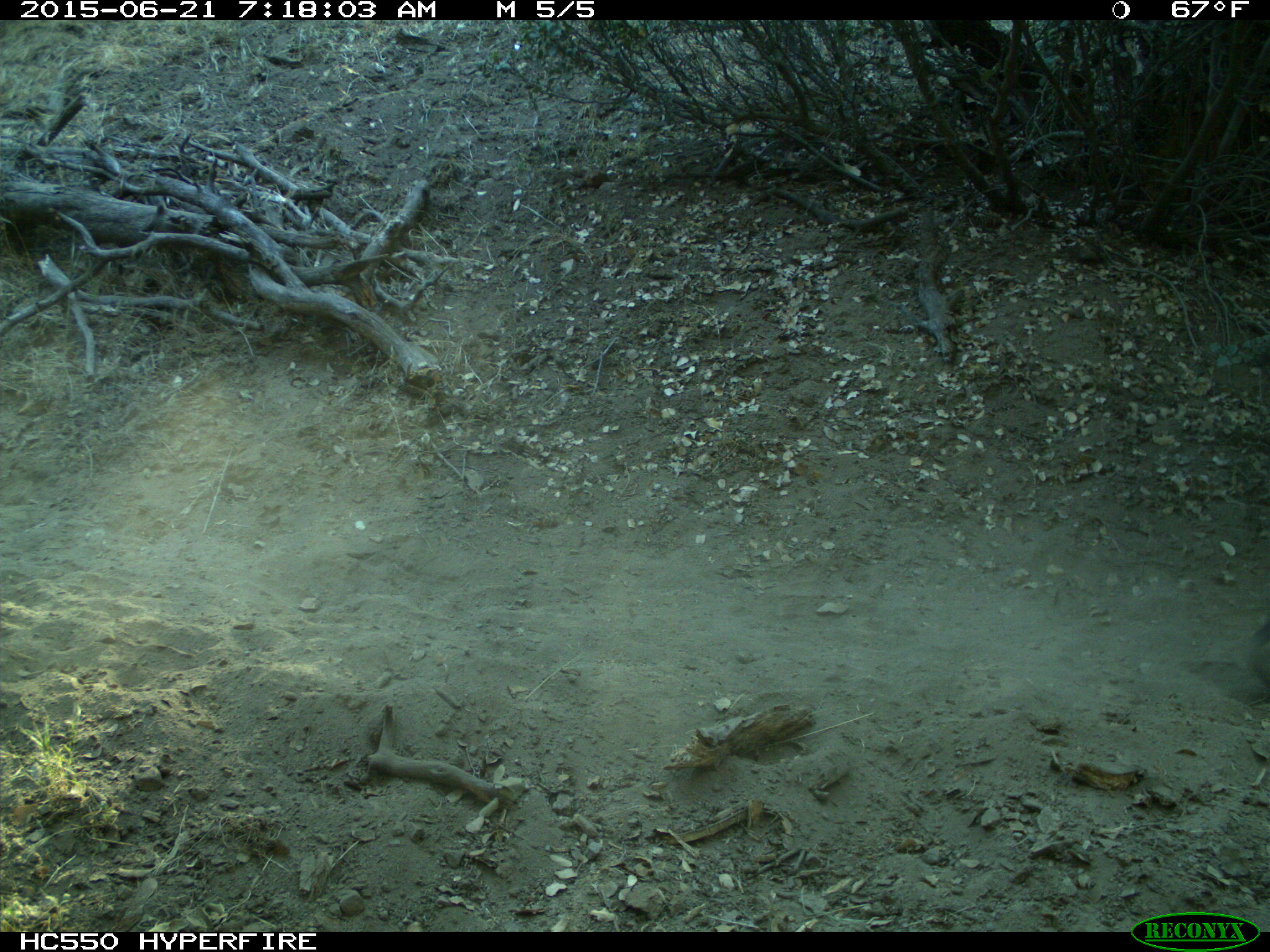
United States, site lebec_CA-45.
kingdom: Animalia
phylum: Chordata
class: Mammalia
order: Artiodactyla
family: Bovidae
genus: Bos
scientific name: Bos taurus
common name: domestic cow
Bos taurus (domestic cow).